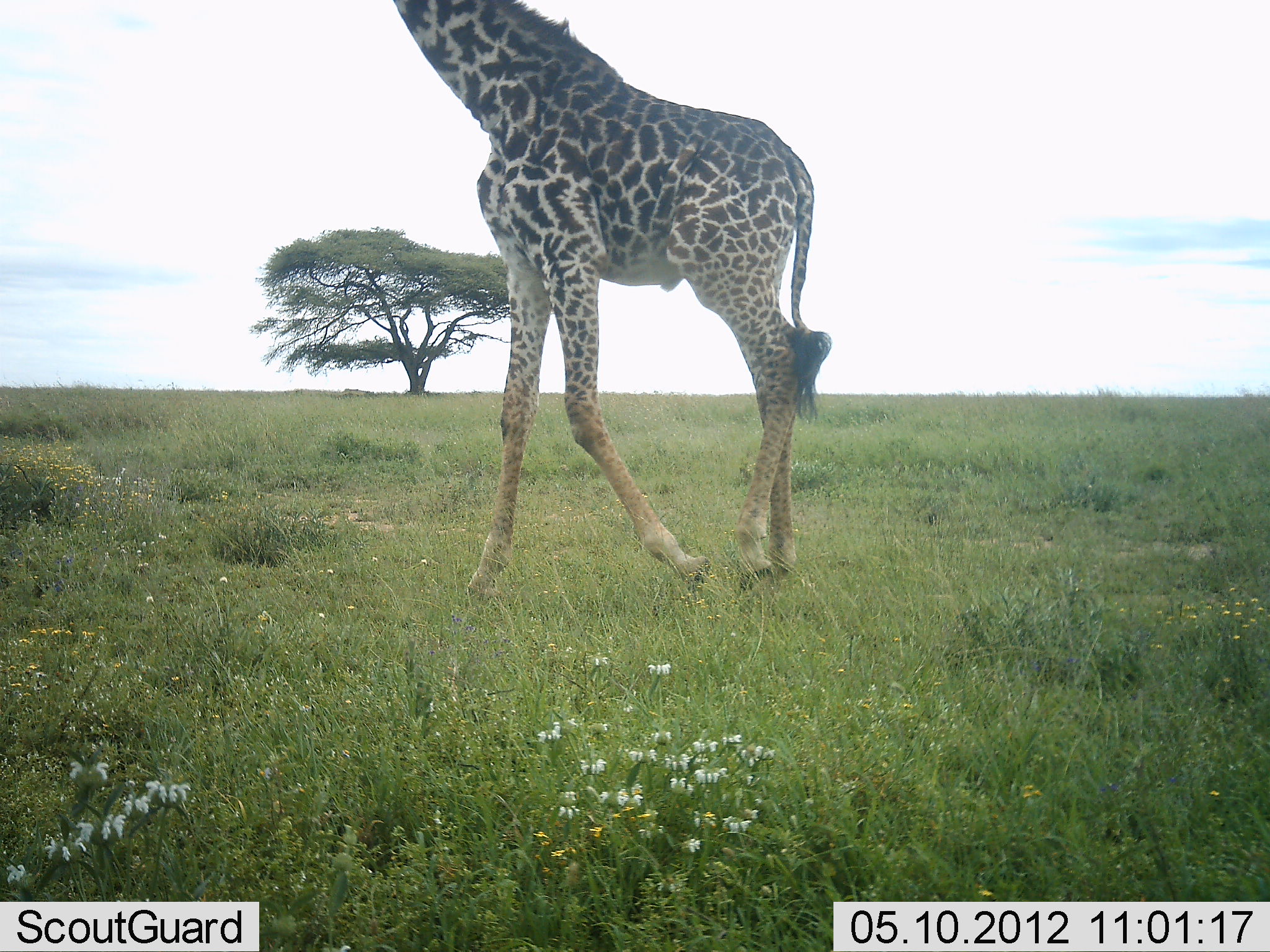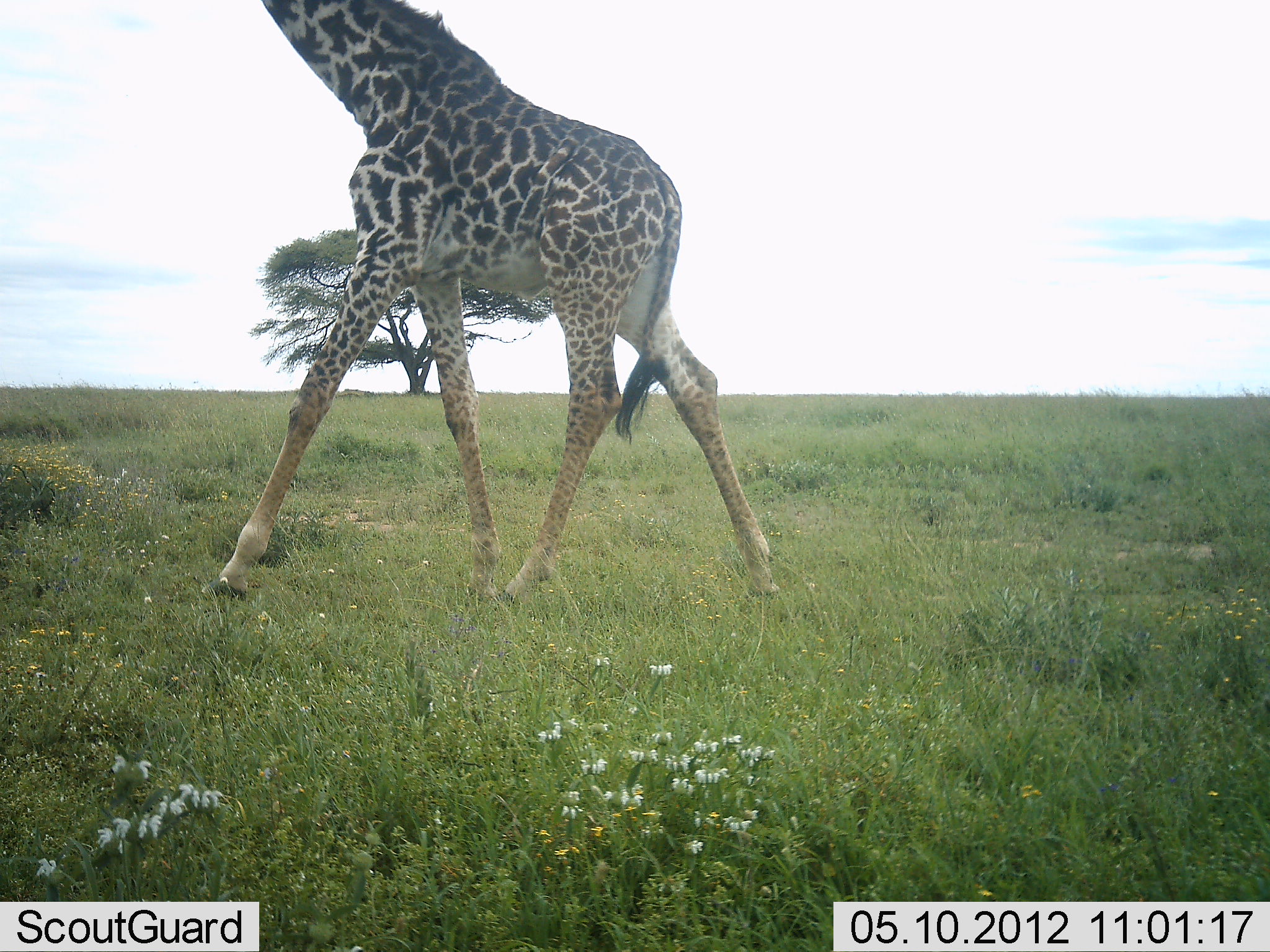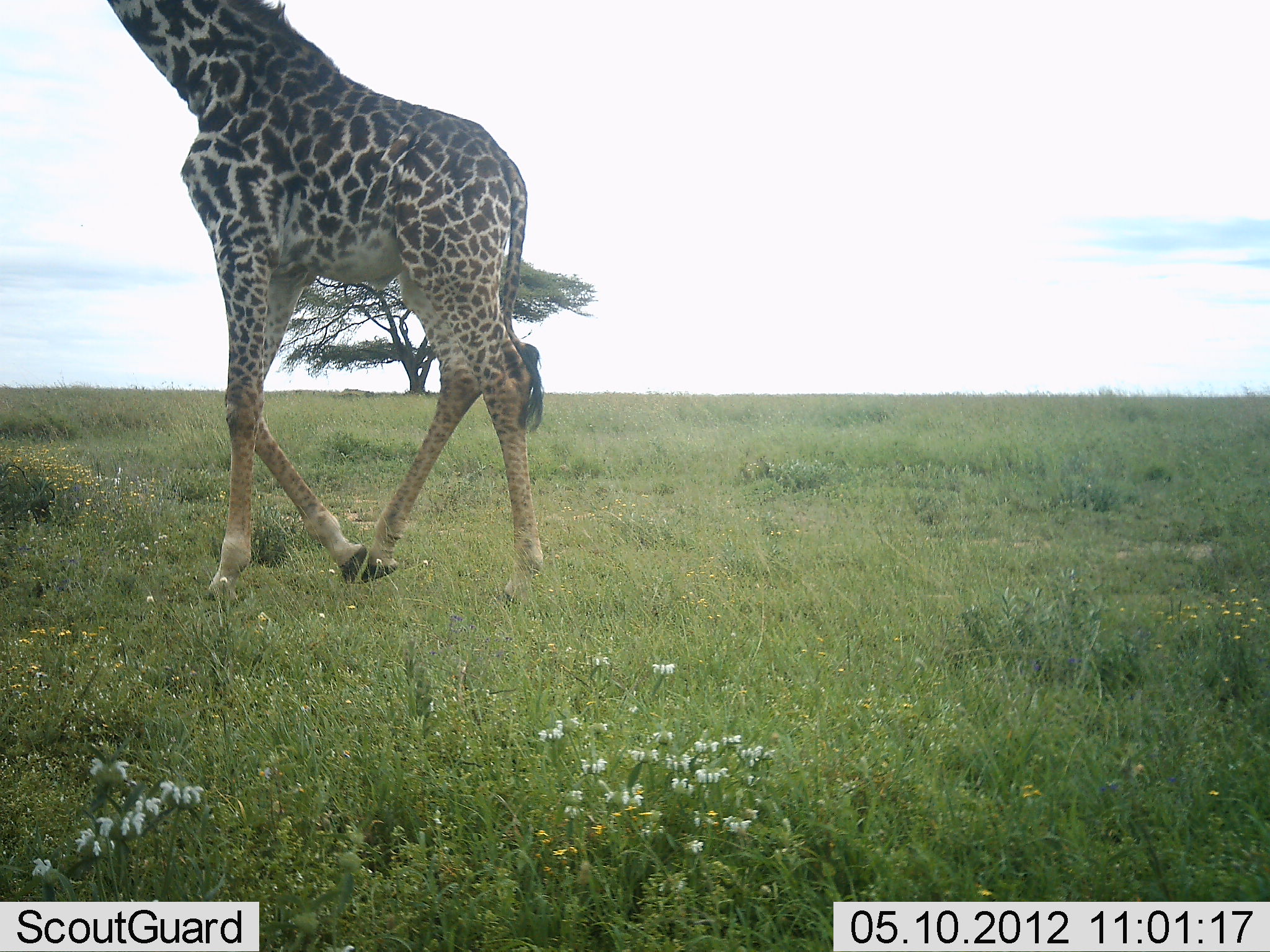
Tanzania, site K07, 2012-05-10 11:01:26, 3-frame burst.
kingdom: Animalia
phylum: Chordata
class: Mammalia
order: Artiodactyla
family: Giraffidae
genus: Giraffa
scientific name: Giraffa camelopardalis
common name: giraffe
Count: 1.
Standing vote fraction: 0%.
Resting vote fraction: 0%.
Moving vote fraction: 100%.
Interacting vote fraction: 0%.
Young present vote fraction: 0%.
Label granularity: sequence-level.